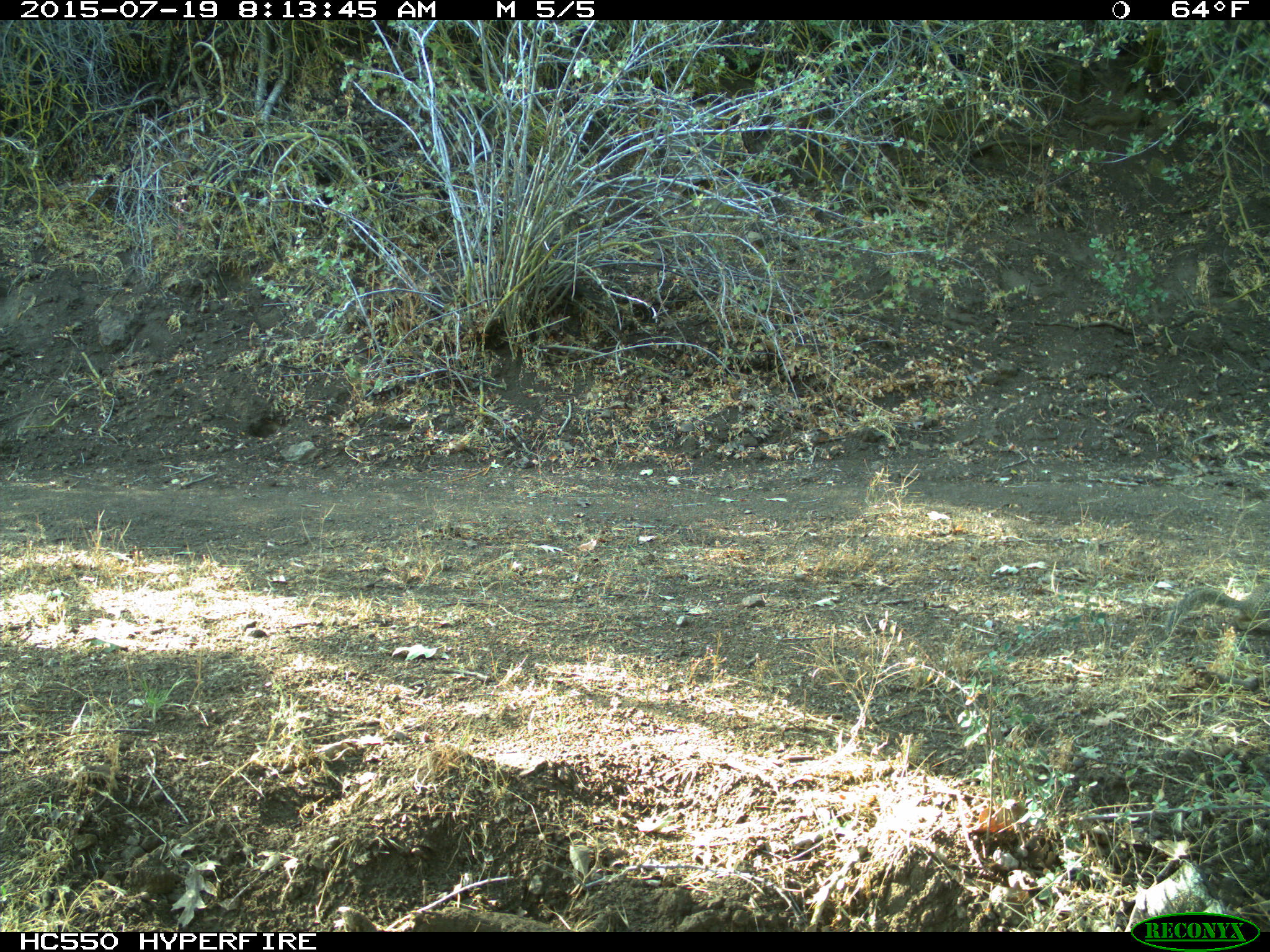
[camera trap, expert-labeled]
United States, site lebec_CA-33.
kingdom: Animalia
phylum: Chordata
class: Mammalia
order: Rodentia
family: Sciuridae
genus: Otospermophilus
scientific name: Otospermophilus beecheyi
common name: california ground squirrel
Otospermophilus beecheyi (california ground squirrel).